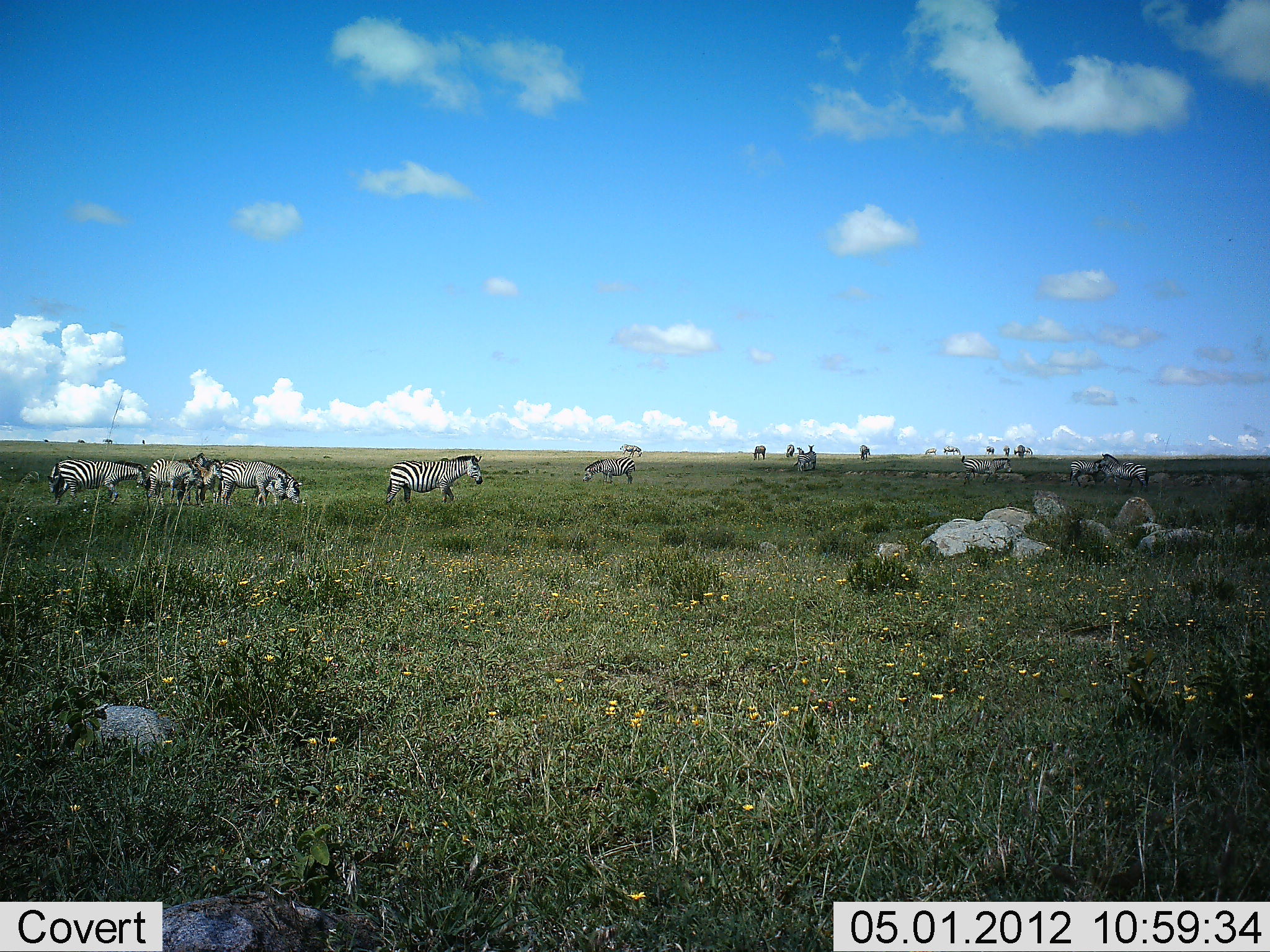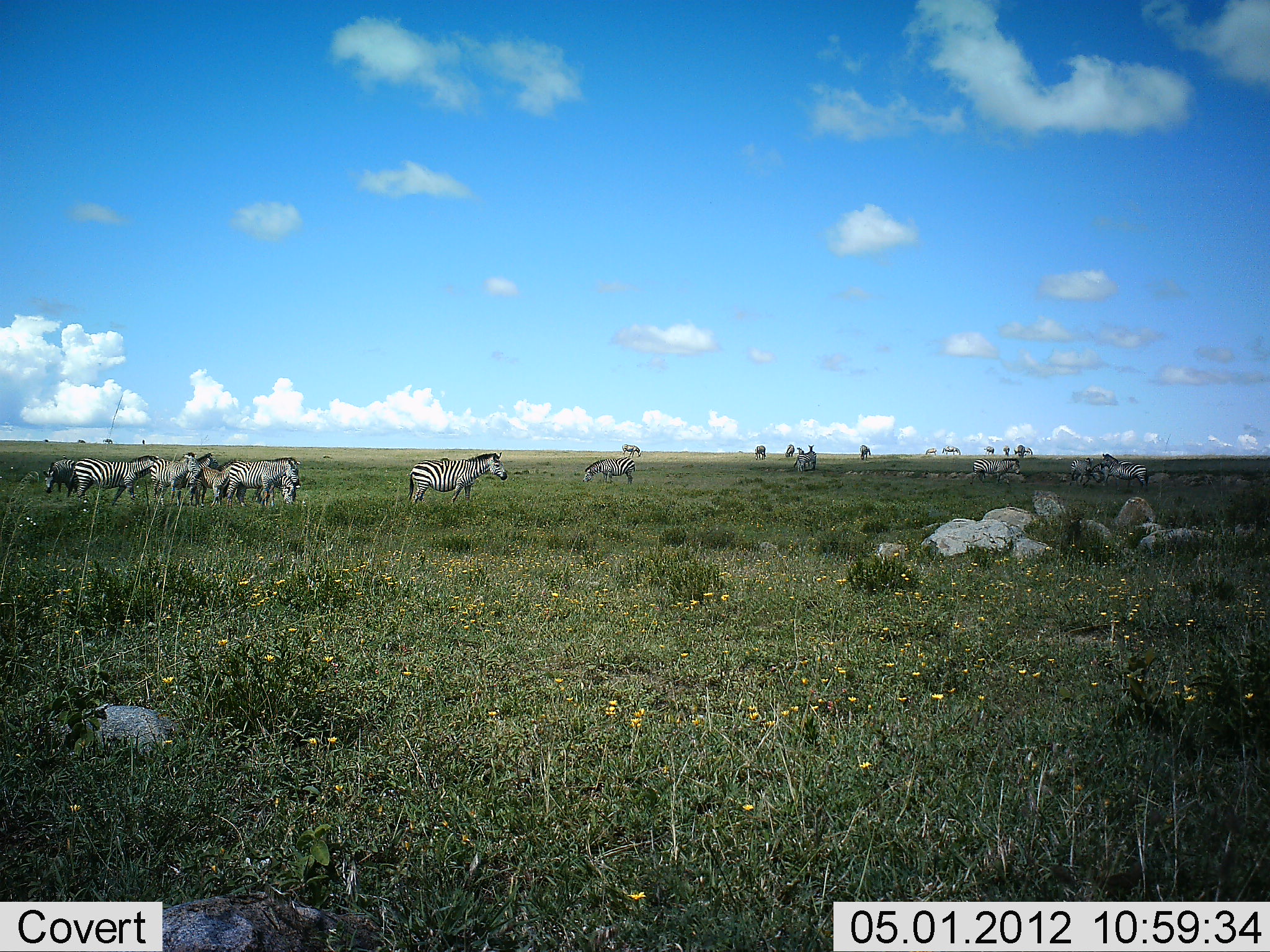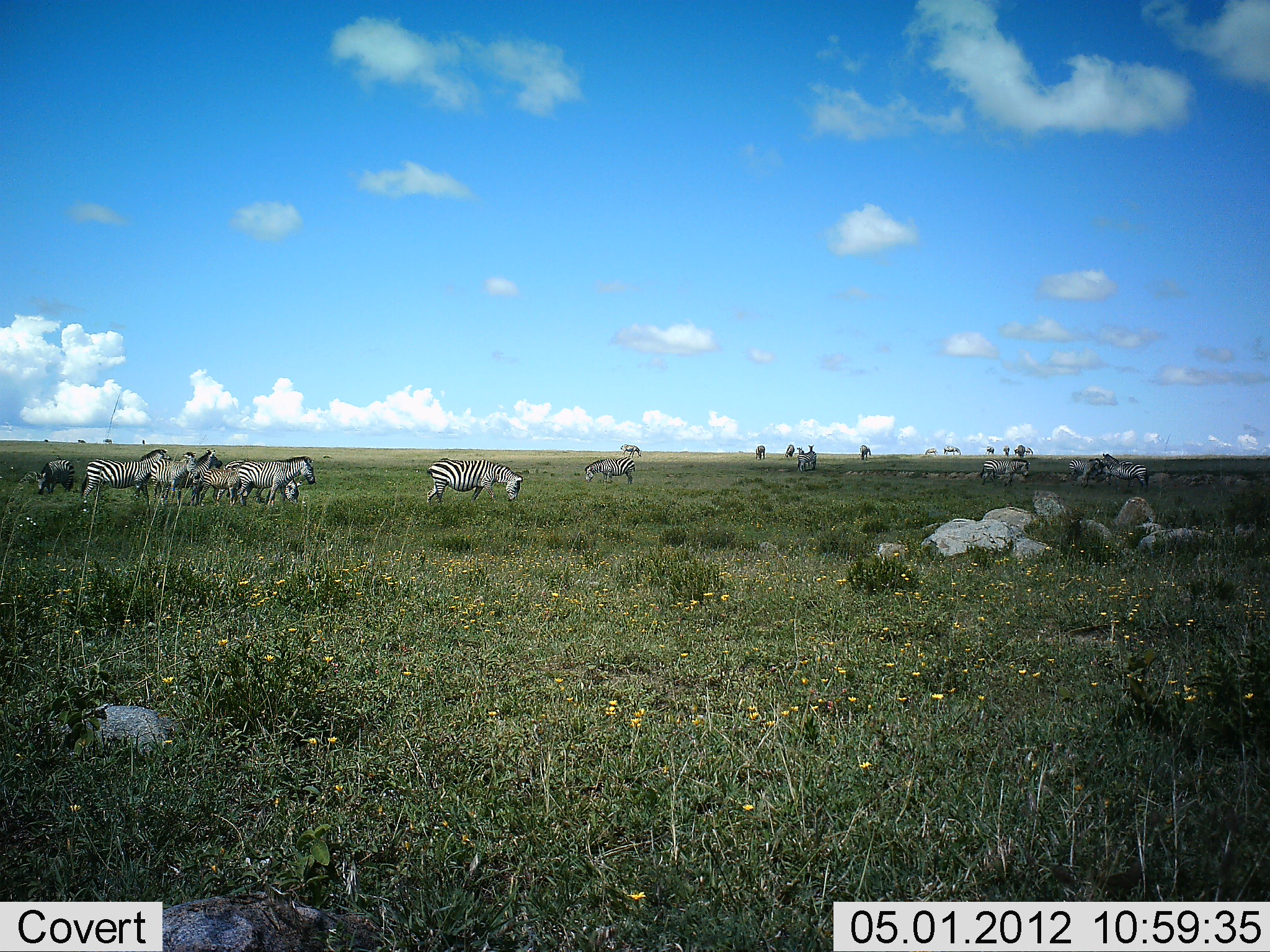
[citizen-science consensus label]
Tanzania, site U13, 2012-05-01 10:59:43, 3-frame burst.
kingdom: Animalia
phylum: Chordata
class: Mammalia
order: Perissodactyla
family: Equidae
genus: Equus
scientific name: Equus quagga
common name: plains zebra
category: zebra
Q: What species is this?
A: Zebra (plains zebra) (Equus quagga).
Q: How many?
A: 11-50.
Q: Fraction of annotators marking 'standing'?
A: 63%.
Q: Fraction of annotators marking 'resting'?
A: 4%.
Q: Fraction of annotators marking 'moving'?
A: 67%.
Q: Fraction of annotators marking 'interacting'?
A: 7%.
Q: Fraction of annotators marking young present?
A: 7%.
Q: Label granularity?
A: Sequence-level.